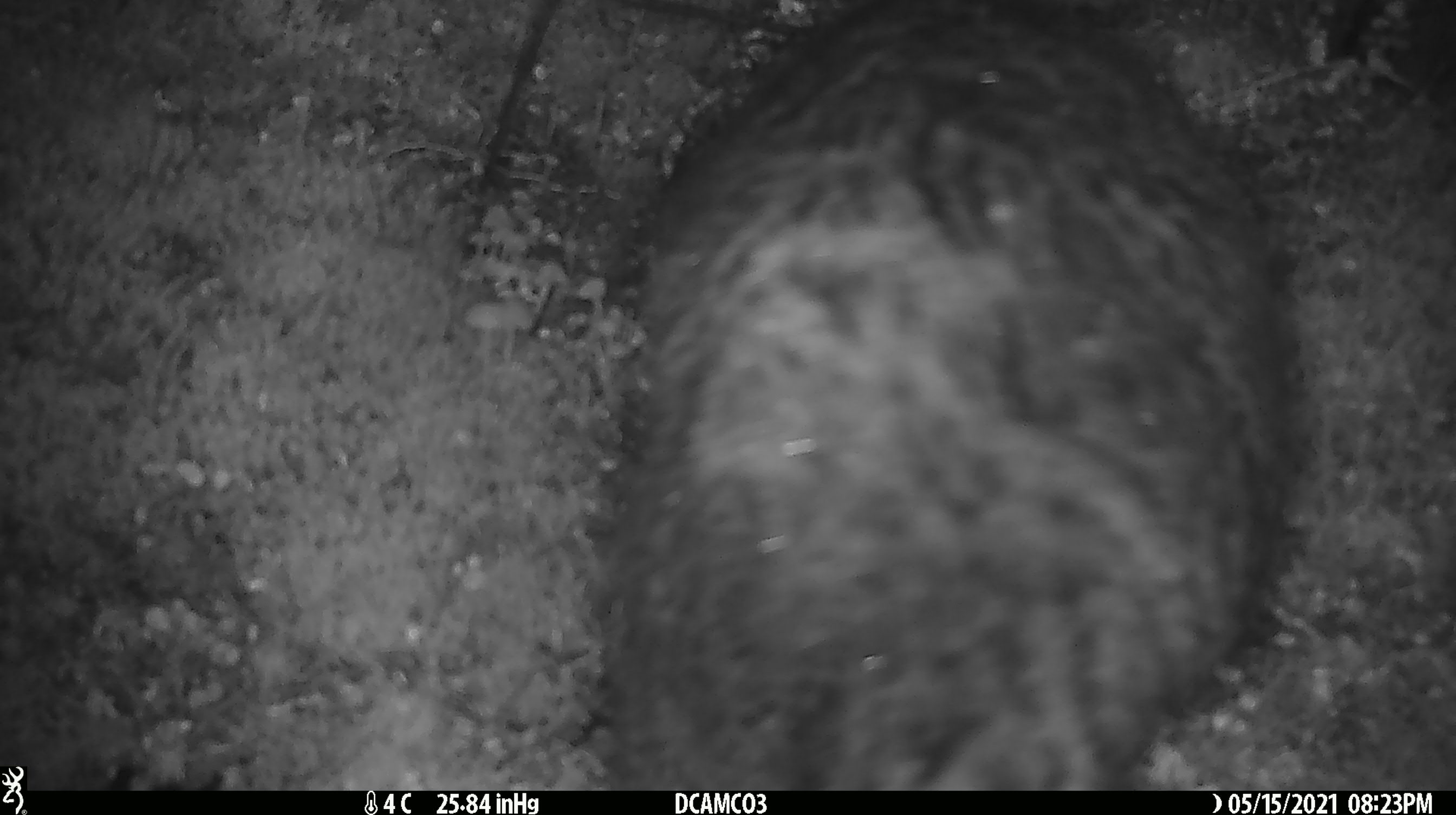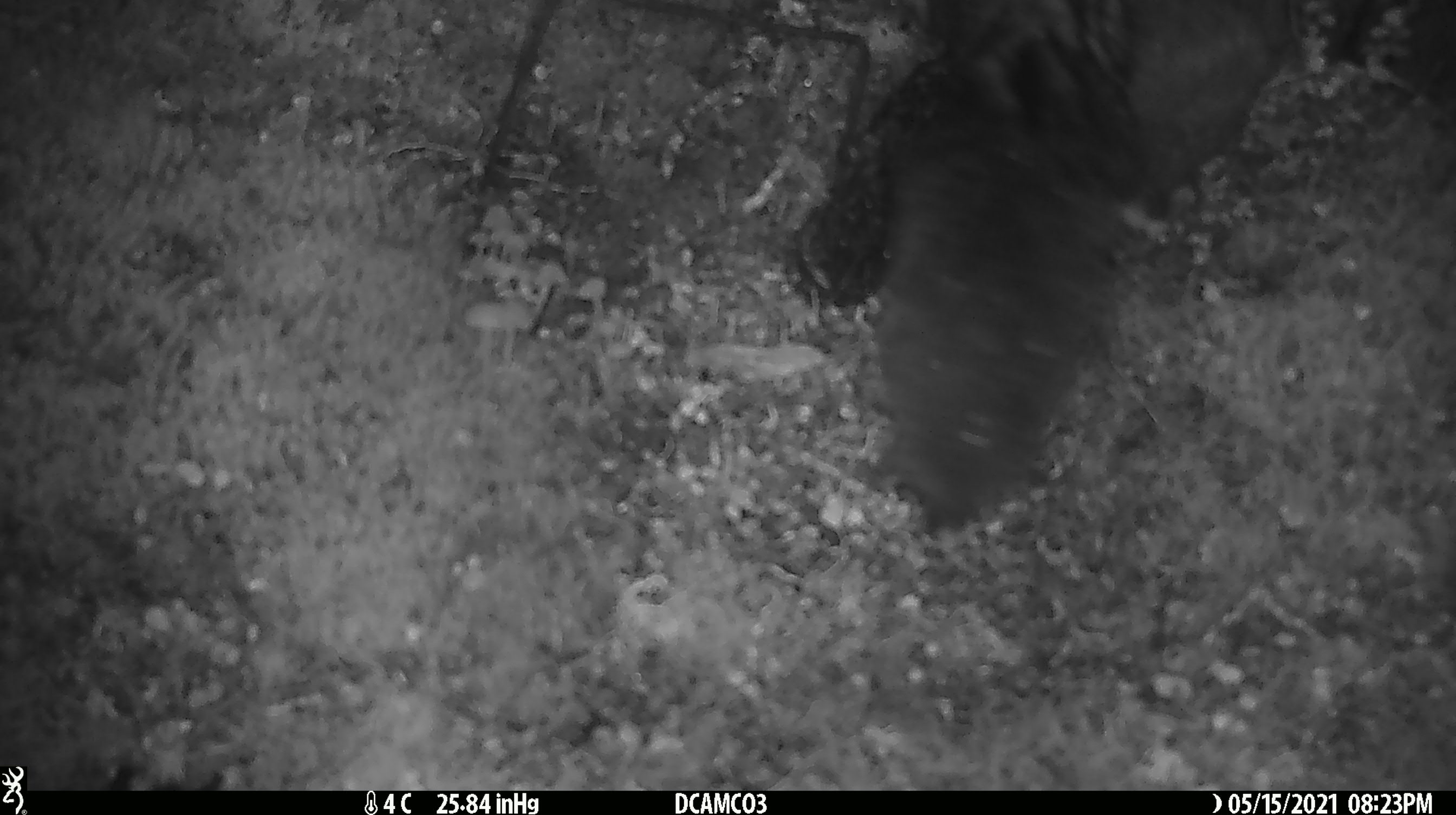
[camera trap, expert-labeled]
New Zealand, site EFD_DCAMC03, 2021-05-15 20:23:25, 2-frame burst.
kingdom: Animalia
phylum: Chordata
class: Mammalia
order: Diprotodontia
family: Phalangeridae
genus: Trichosurus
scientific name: Trichosurus vulpecula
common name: common brushtail possum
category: possum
Possum (common brushtail possum) (Trichosurus vulpecula).